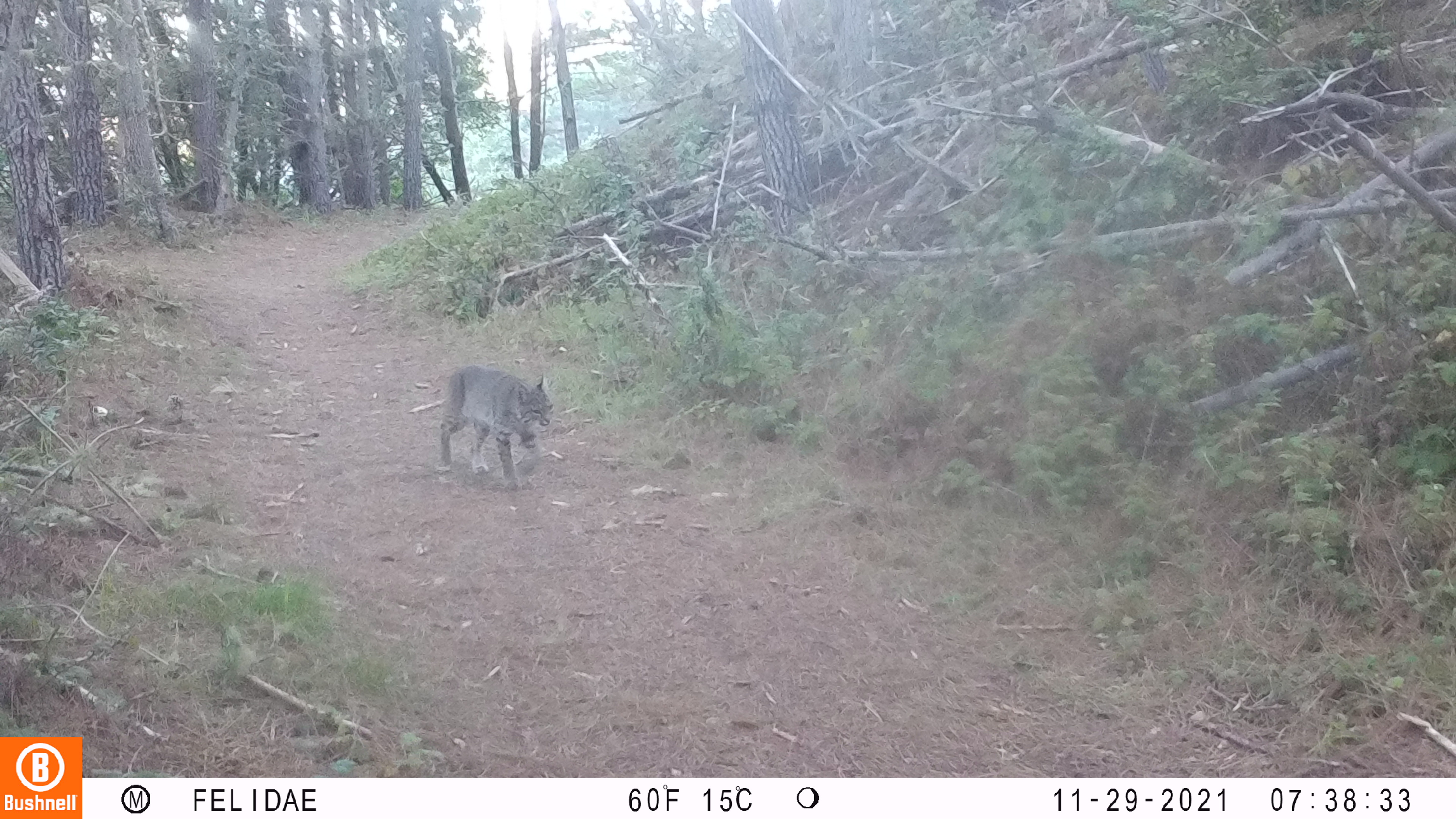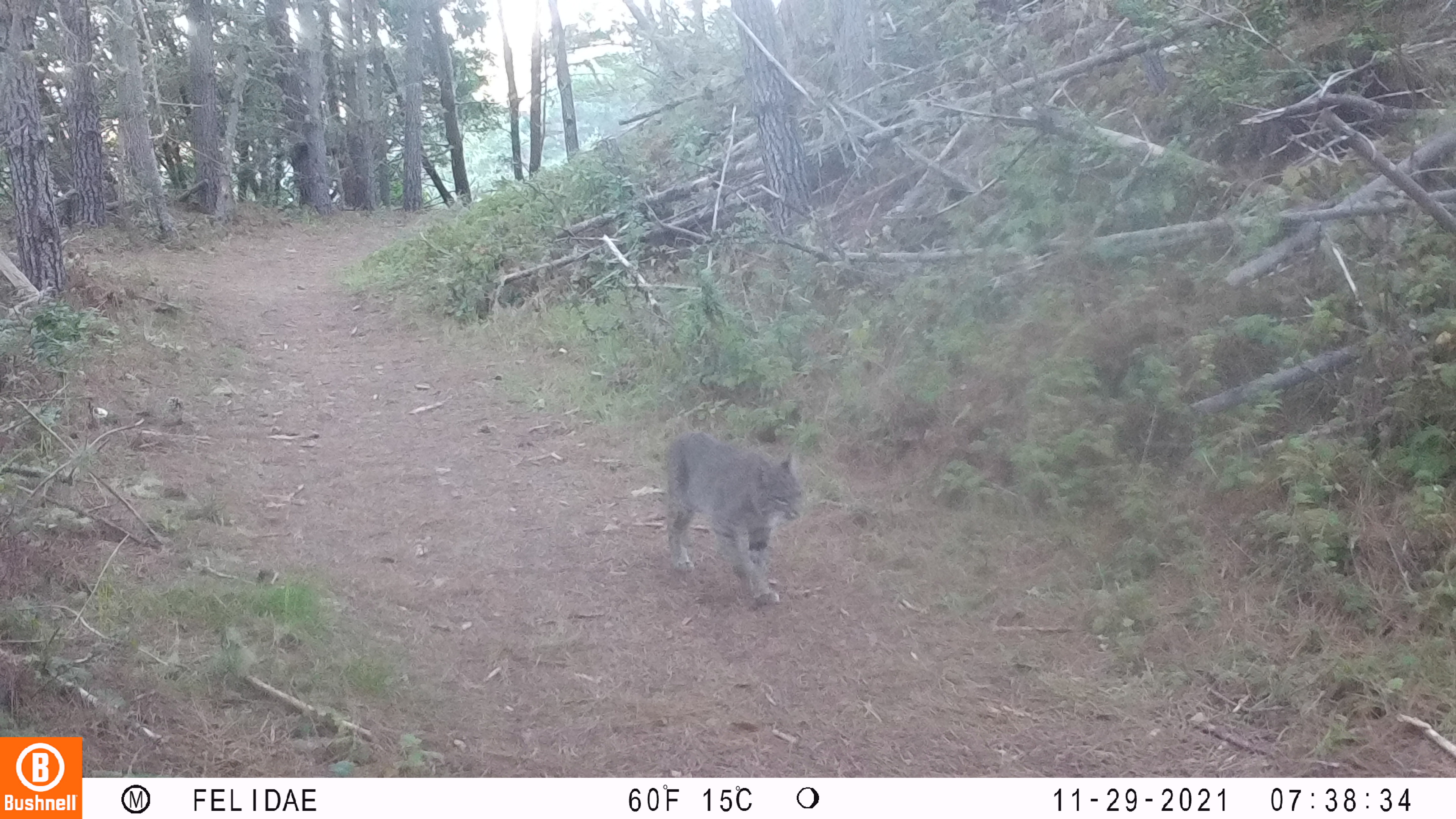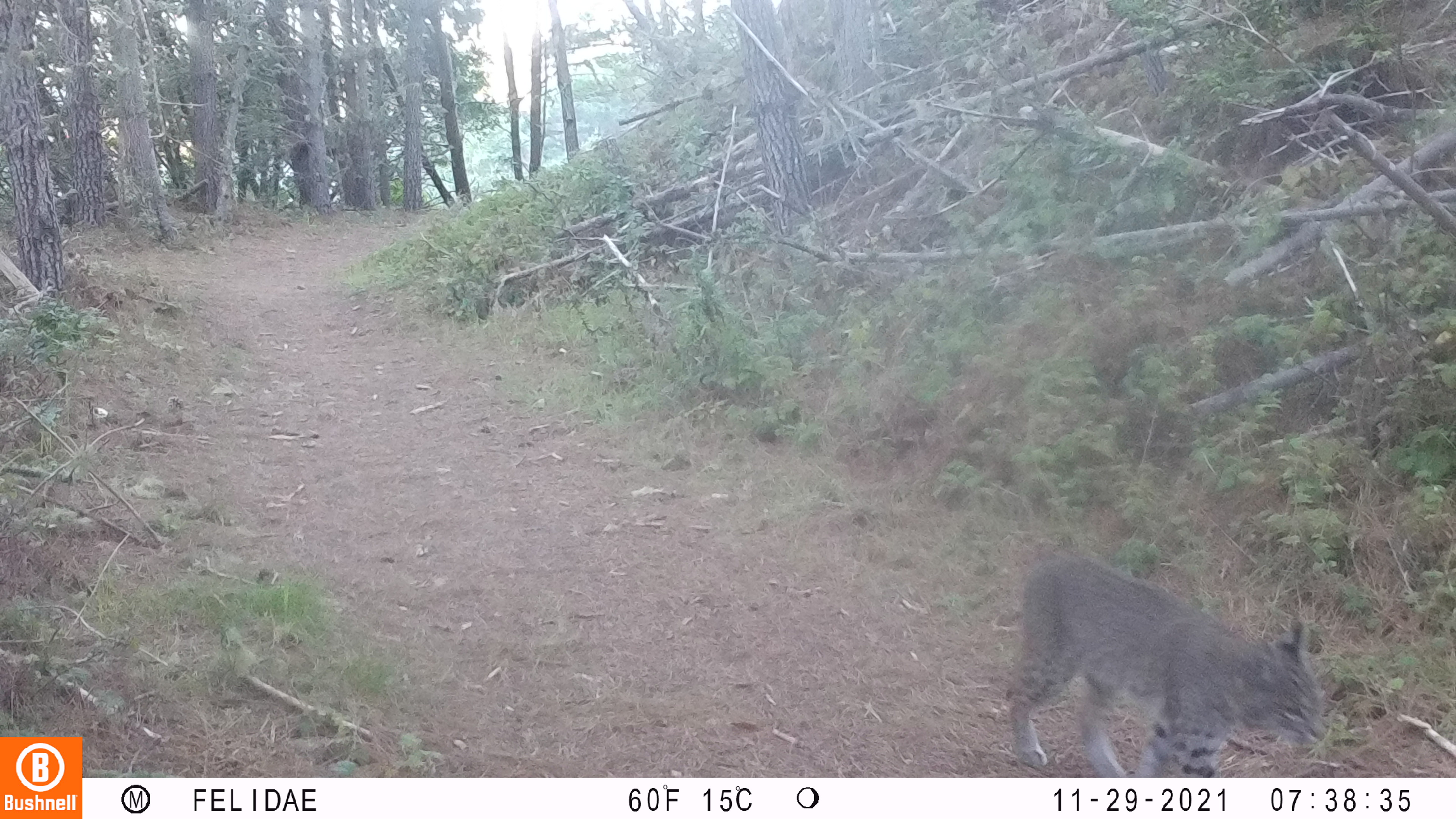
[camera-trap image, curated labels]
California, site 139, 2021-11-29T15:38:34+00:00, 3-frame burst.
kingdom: Animalia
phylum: Chordata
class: Mammalia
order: Carnivora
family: Felidae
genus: Lynx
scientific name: Lynx rufus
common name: bobcat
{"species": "bobcat (Lynx rufus)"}